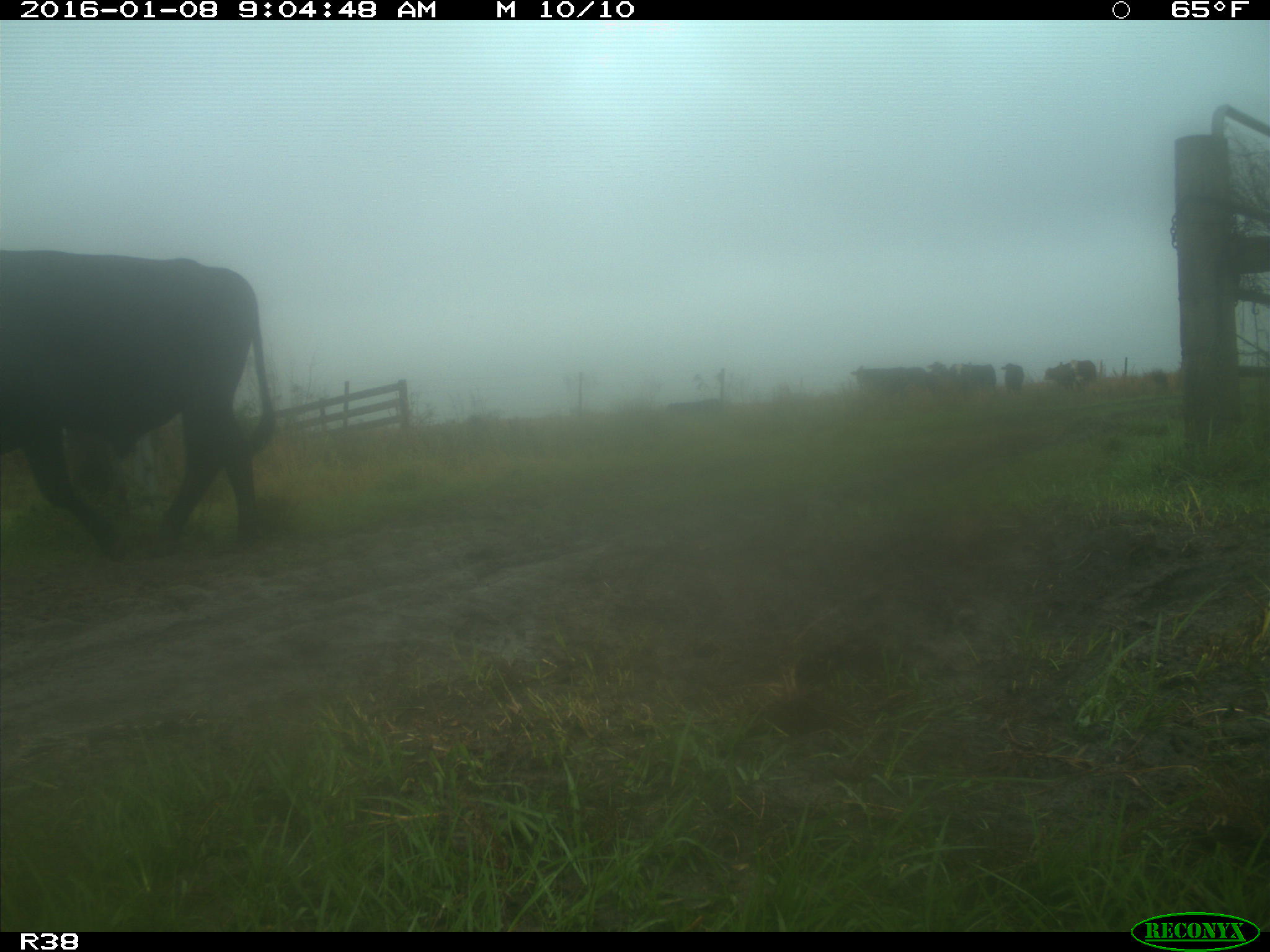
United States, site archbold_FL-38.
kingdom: Animalia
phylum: Chordata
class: Mammalia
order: Artiodactyla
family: Bovidae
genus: Bos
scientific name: Bos taurus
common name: domestic cow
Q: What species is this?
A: Bos taurus (domestic cow).